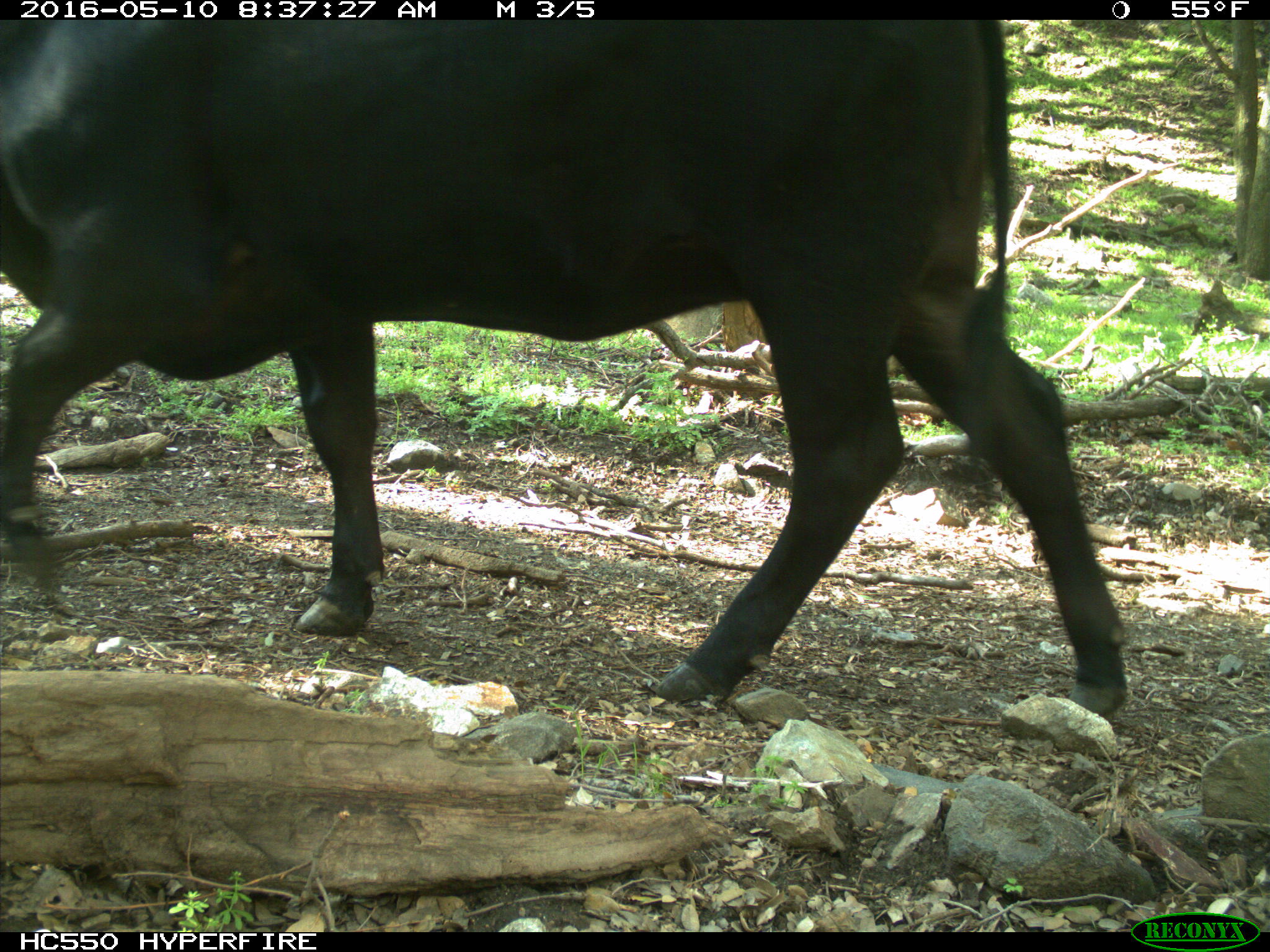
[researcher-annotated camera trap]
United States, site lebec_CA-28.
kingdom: Animalia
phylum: Chordata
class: Mammalia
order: Artiodactyla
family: Bovidae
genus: Bos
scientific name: Bos taurus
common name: domestic cow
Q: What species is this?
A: Bos taurus (domestic cow).